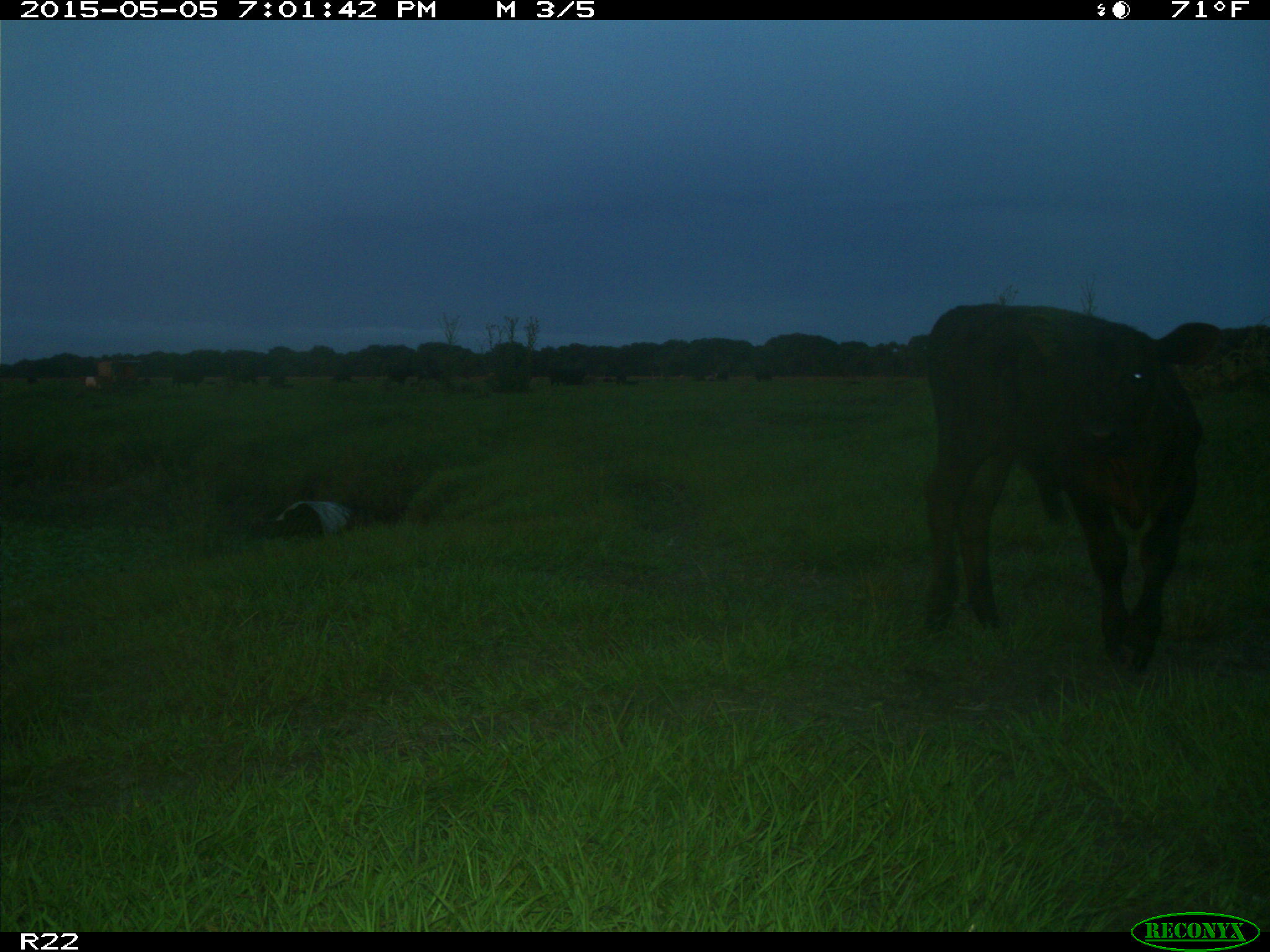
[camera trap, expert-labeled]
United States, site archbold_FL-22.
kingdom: Animalia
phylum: Chordata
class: Mammalia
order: Artiodactyla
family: Bovidae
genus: Bos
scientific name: Bos taurus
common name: domestic cow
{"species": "Bos taurus (domestic cow)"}